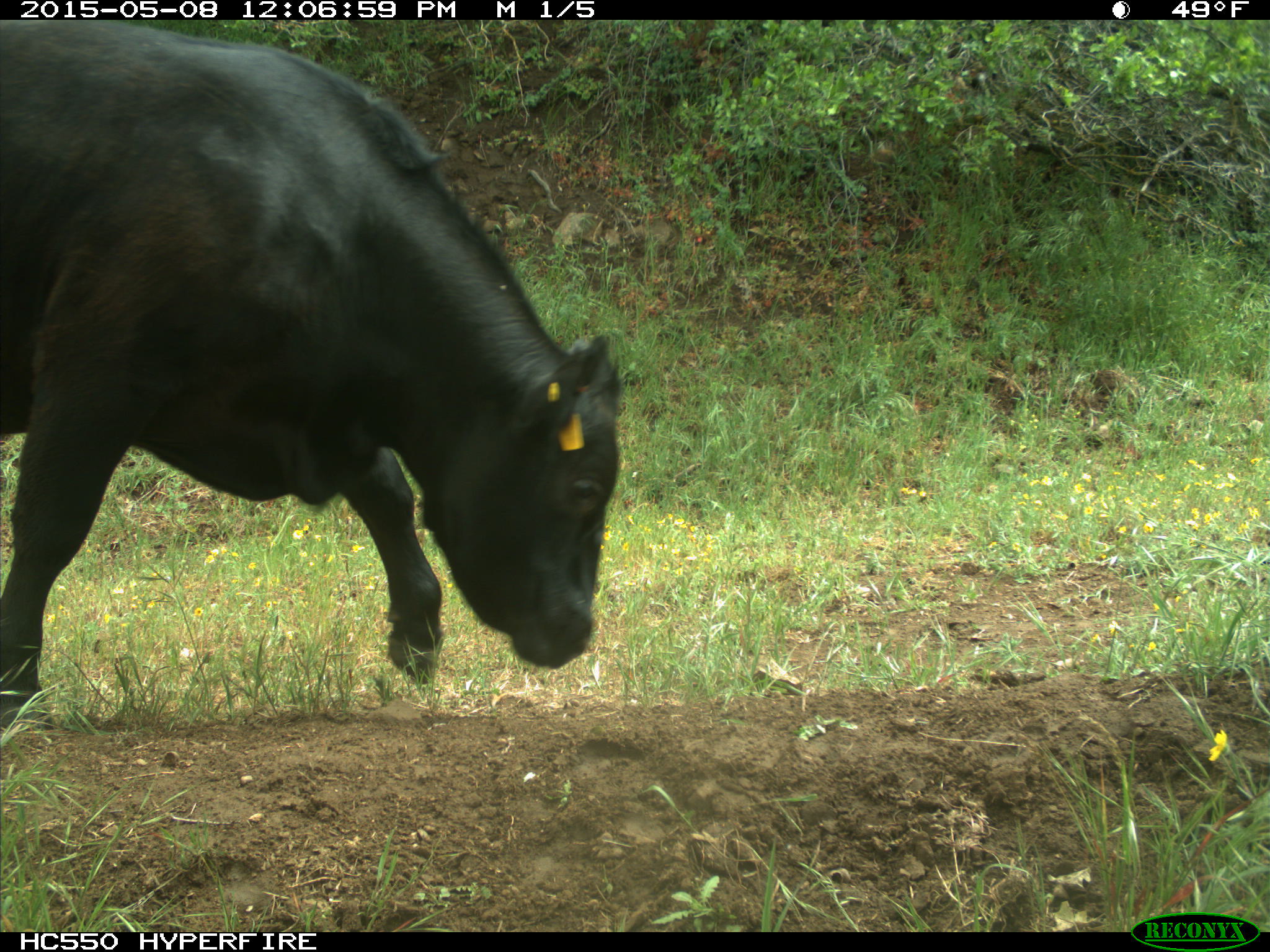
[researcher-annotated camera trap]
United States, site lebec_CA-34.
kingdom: Animalia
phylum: Chordata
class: Mammalia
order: Artiodactyla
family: Bovidae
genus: Bos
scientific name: Bos taurus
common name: domestic cow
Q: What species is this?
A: Bos taurus (domestic cow).